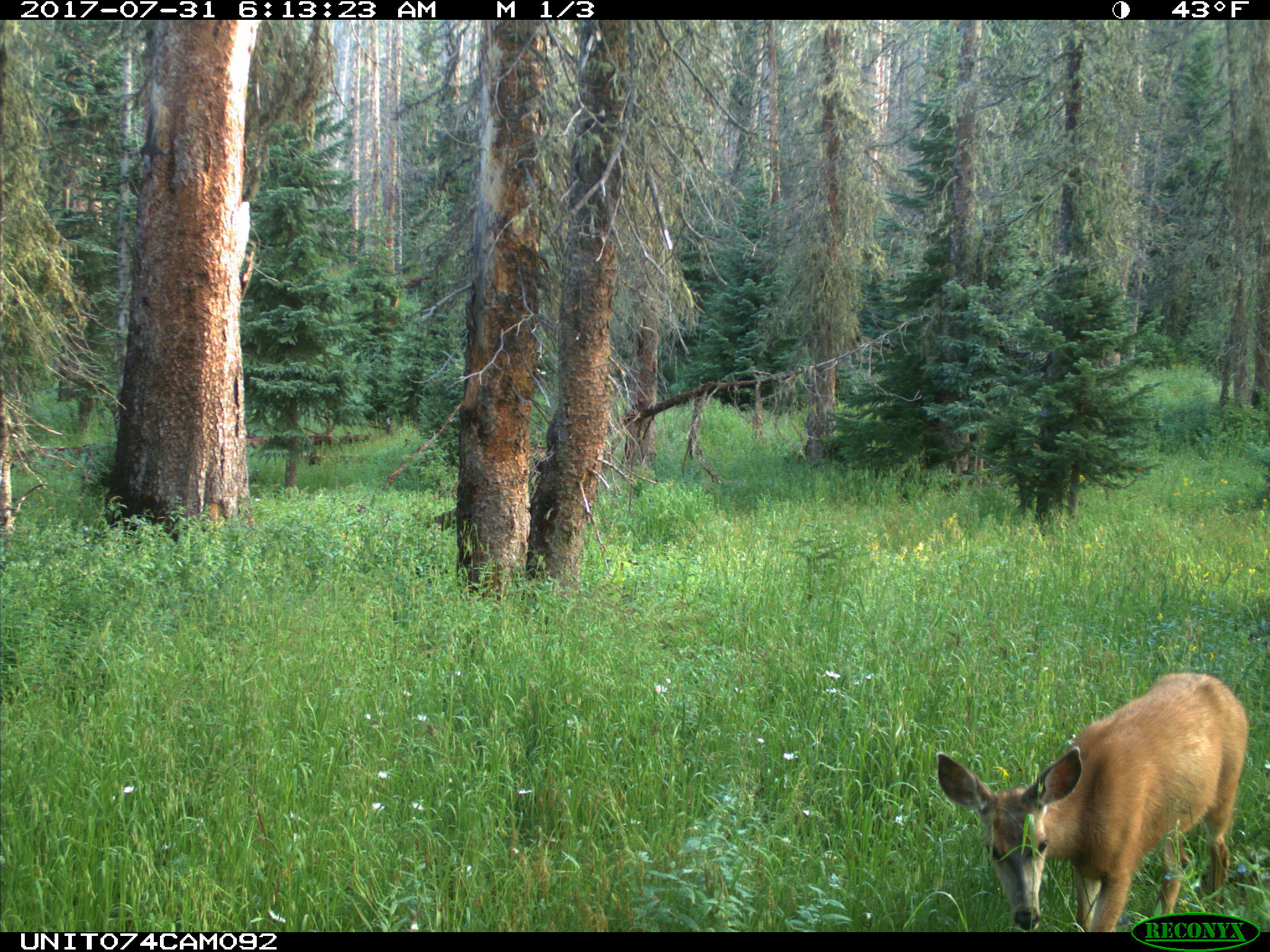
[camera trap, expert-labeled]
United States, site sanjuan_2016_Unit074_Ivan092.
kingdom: Animalia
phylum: Chordata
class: Mammalia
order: Artiodactyla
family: Cervidae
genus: Odocoileus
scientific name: Odocoileus hemionus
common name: mule deer